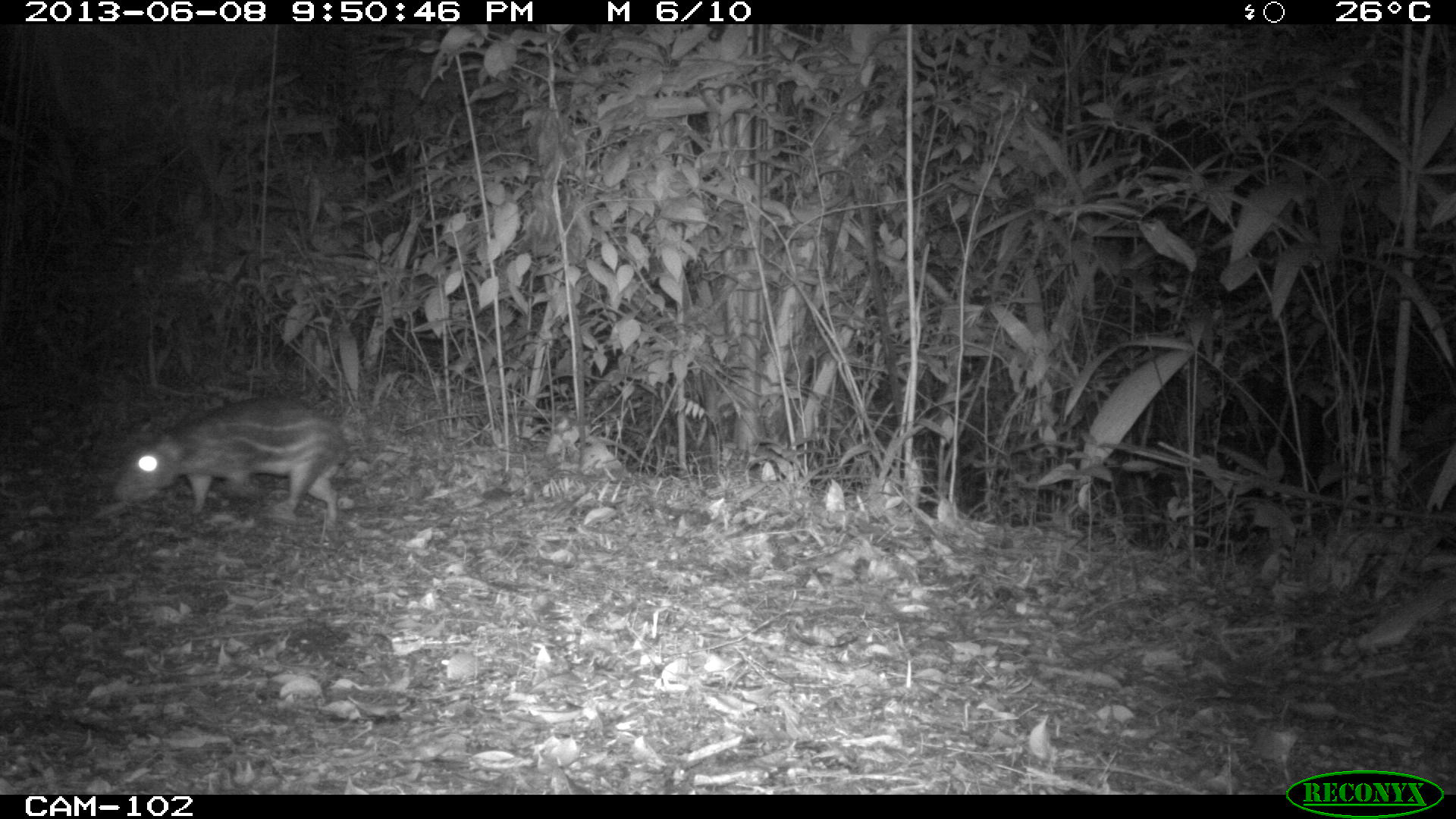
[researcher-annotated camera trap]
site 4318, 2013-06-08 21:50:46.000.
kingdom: Animalia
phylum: Chordata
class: Mammalia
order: Rodentia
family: Cuniculidae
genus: Cuniculus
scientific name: Cuniculus paca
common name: lowland paca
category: agouti paca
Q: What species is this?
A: Agouti paca (lowland paca) (Cuniculus paca).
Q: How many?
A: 1.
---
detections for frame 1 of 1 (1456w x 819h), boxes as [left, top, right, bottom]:
agouti paca: [114, 397, 343, 528]